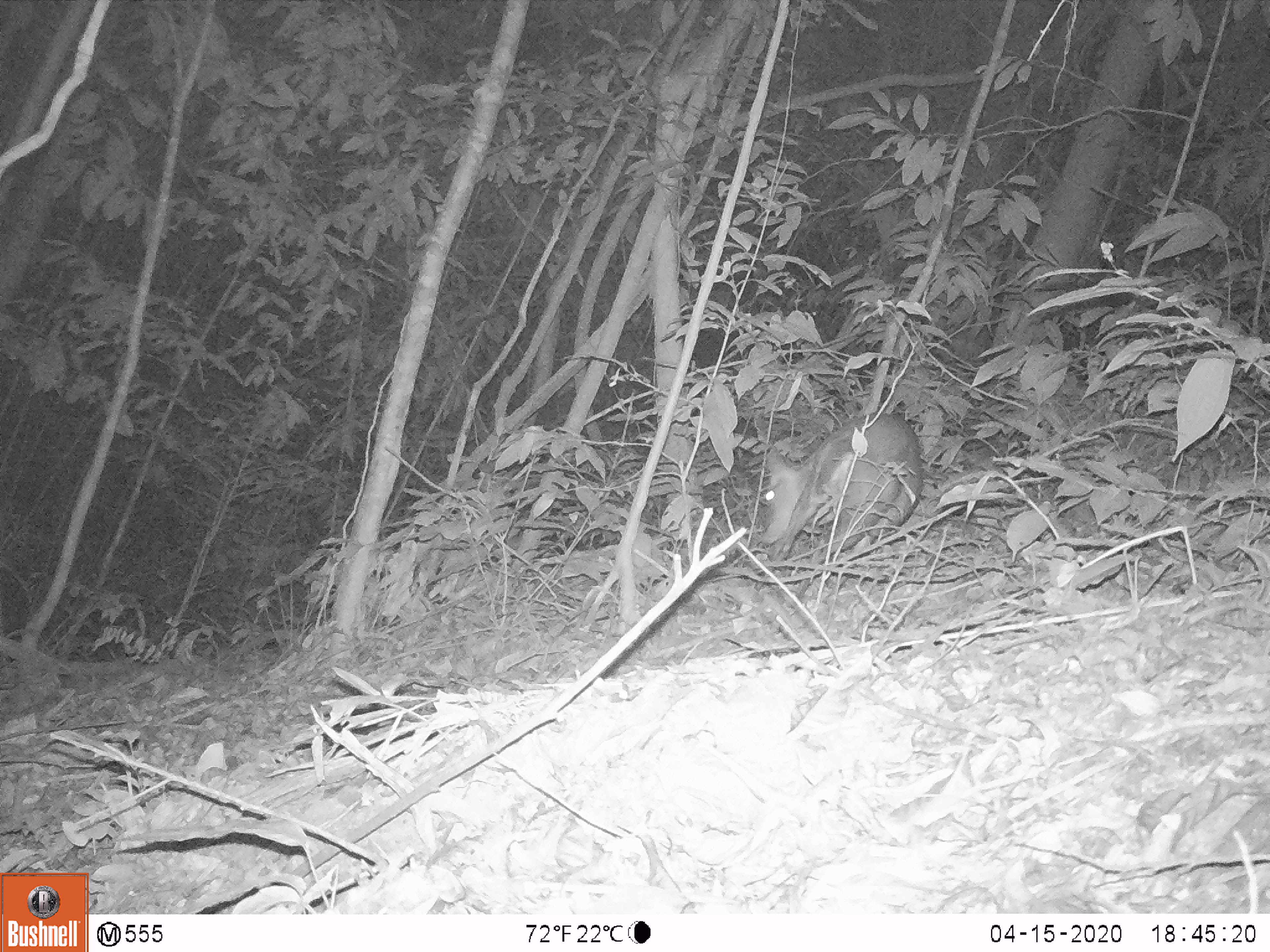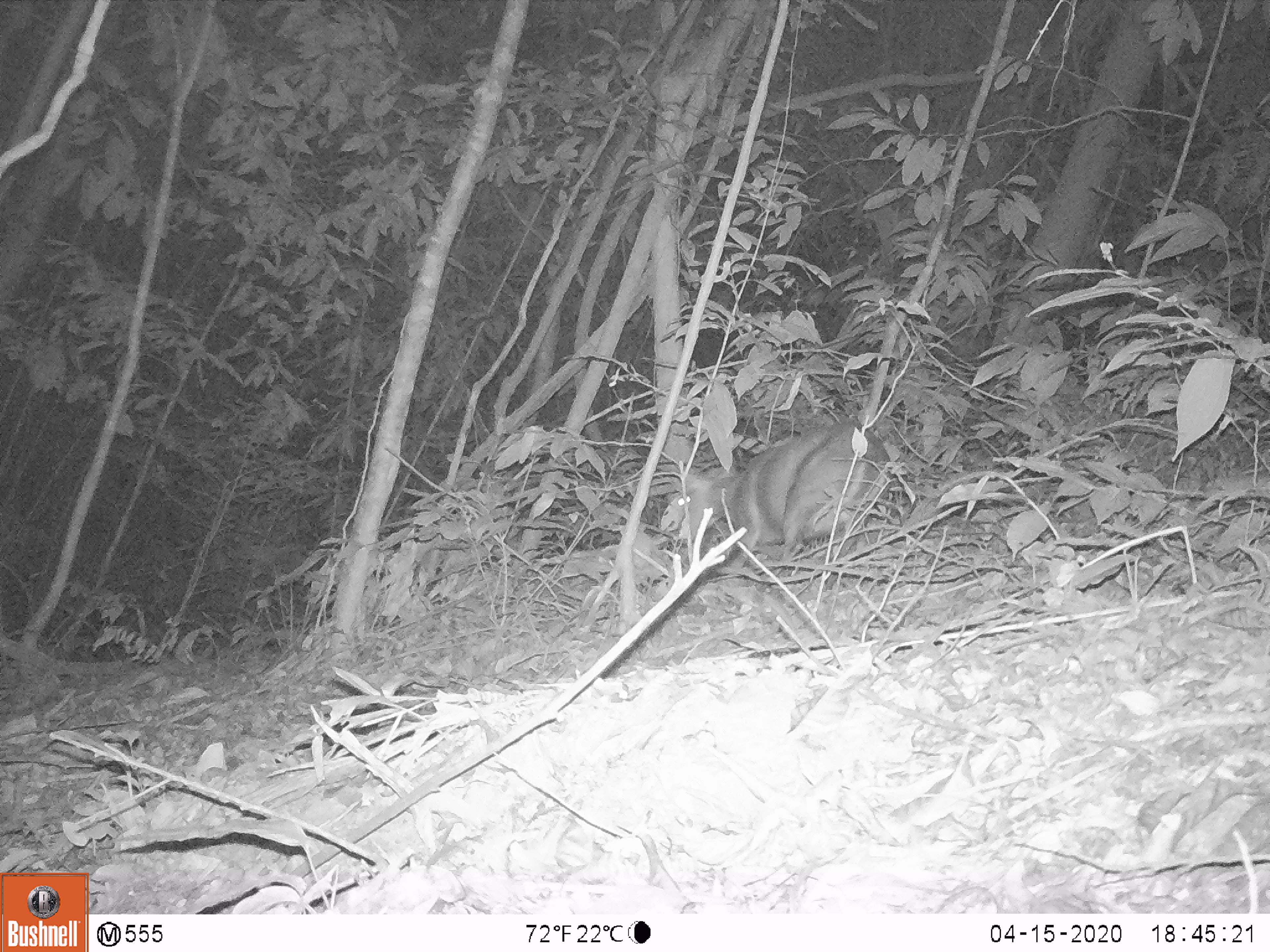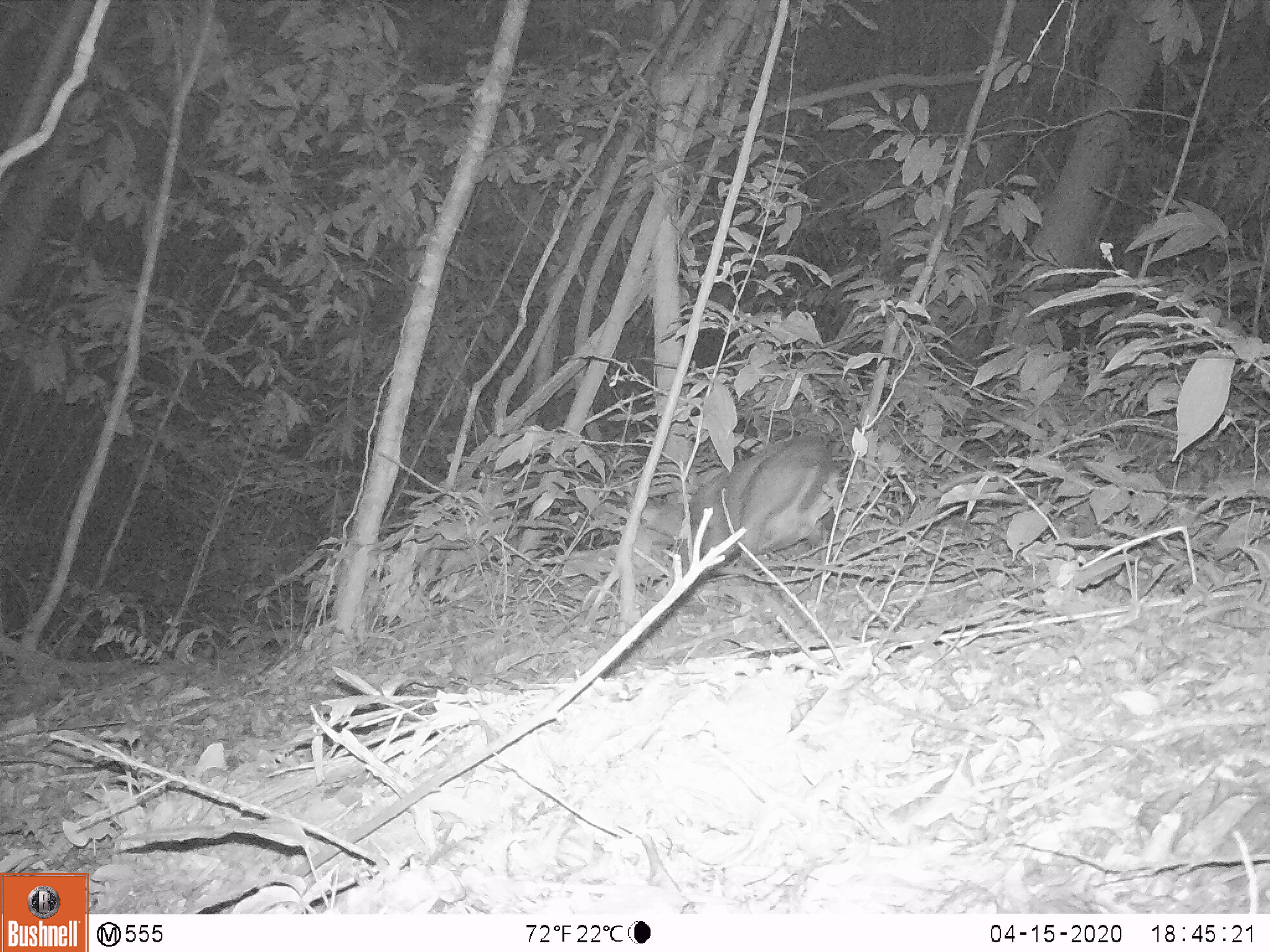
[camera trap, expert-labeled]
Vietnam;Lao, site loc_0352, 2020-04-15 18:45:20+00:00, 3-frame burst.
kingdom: Animalia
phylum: Chordata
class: Mammalia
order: Artiodactyla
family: Cervidae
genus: Muntiacus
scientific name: Muntiacus rooseveltorum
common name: roosevelt's muntjac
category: roosevelts muntjac group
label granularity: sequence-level